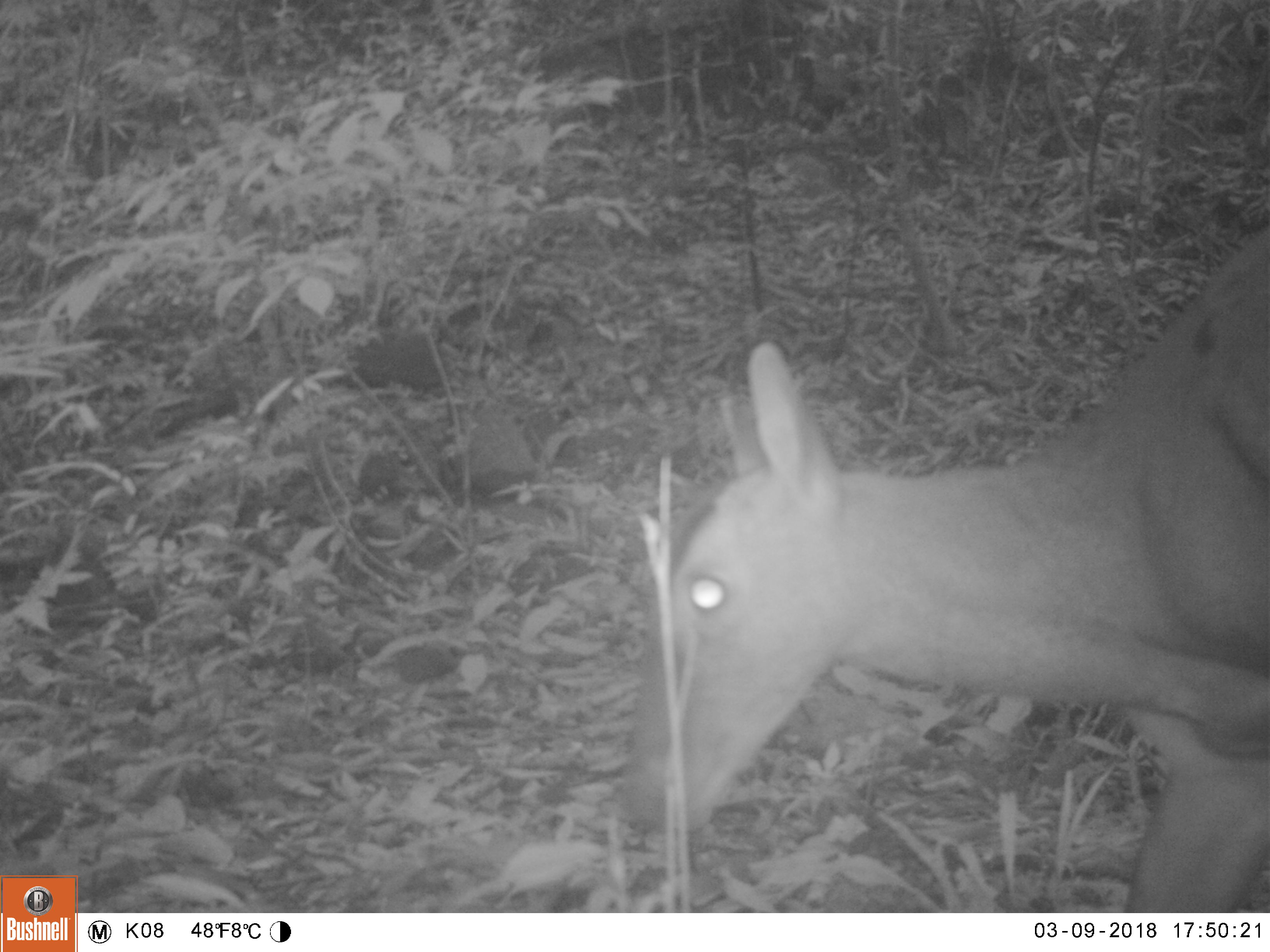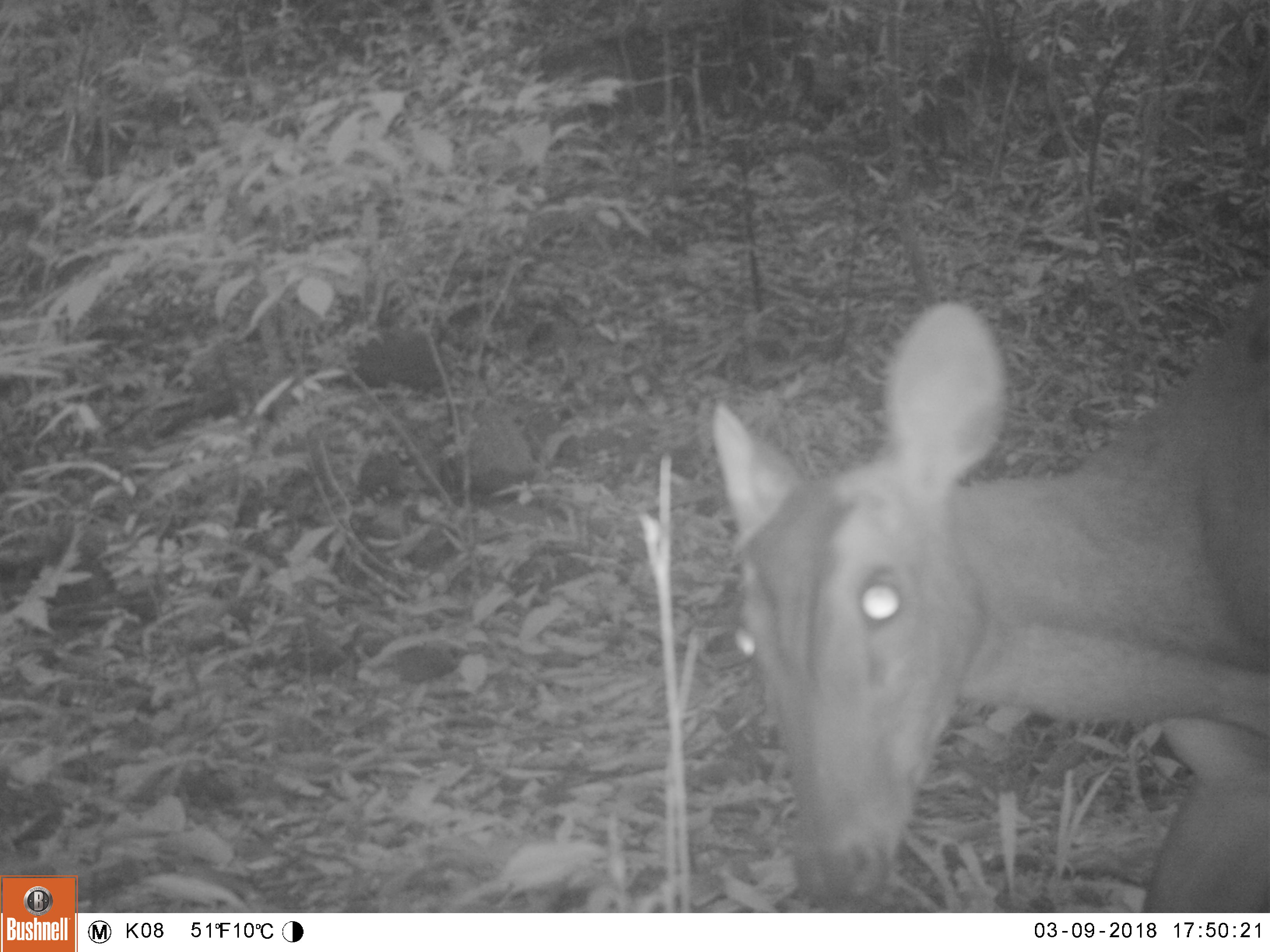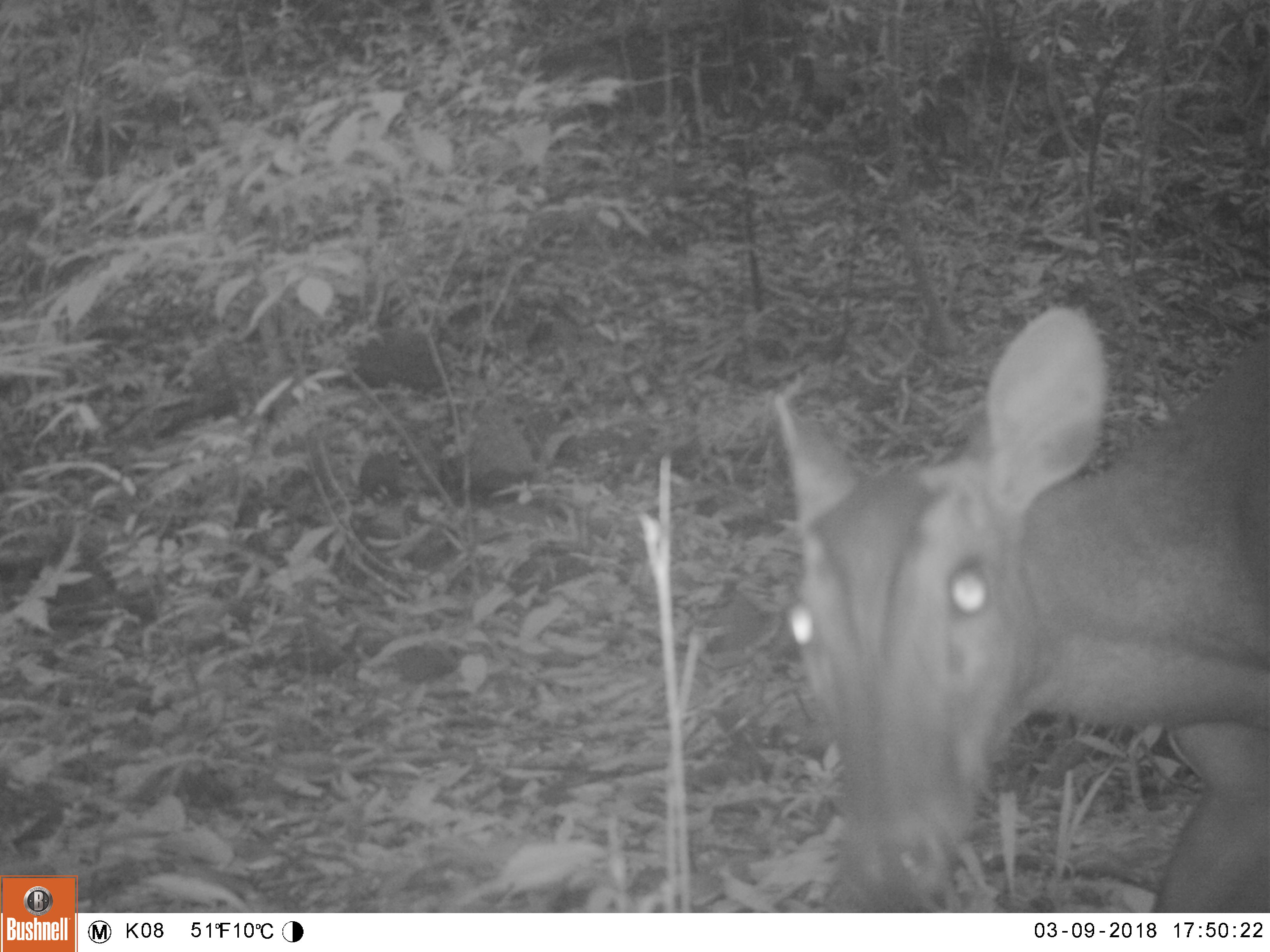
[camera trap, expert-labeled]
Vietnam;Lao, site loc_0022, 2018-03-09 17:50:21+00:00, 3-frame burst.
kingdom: Animalia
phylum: Chordata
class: Mammalia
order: Artiodactyla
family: Cervidae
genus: Muntiacus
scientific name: Muntiacus vuquangensis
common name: large-antlered muntjac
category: large antlered muntjac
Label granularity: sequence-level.